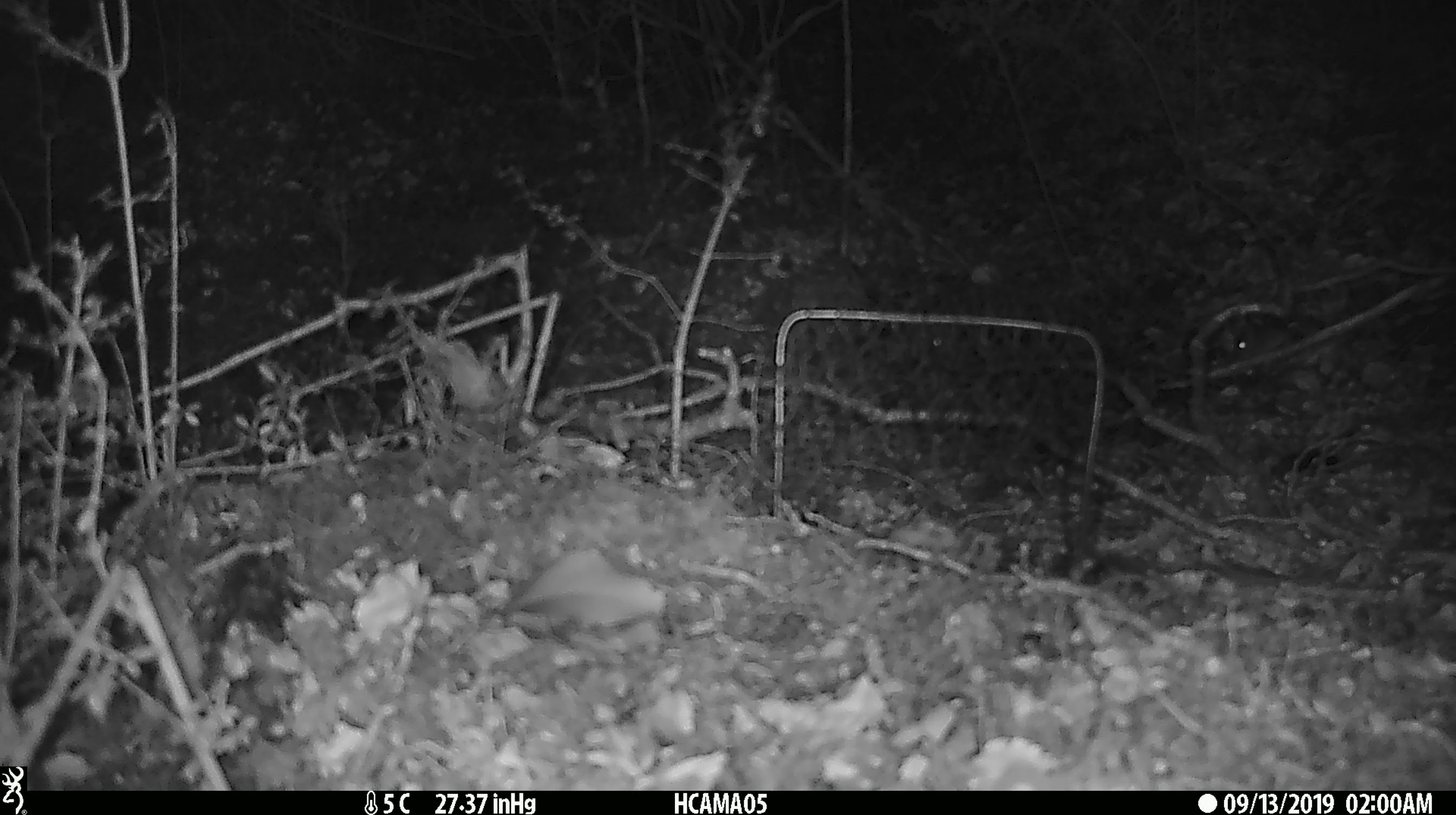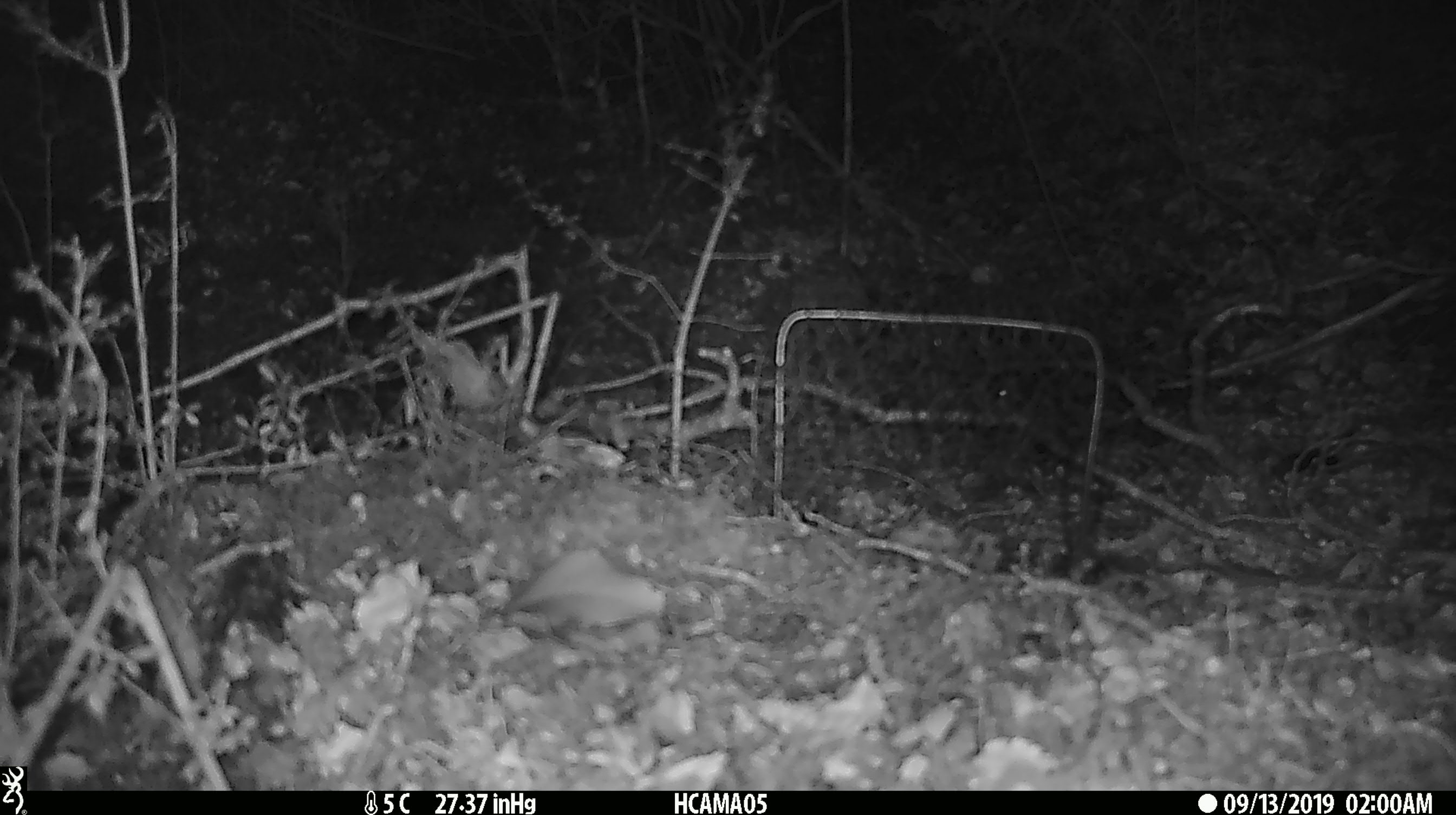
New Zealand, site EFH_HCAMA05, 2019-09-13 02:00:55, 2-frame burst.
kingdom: Animalia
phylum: Chordata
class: Mammalia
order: Rodentia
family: Muridae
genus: Mus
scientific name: Mus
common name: mouse